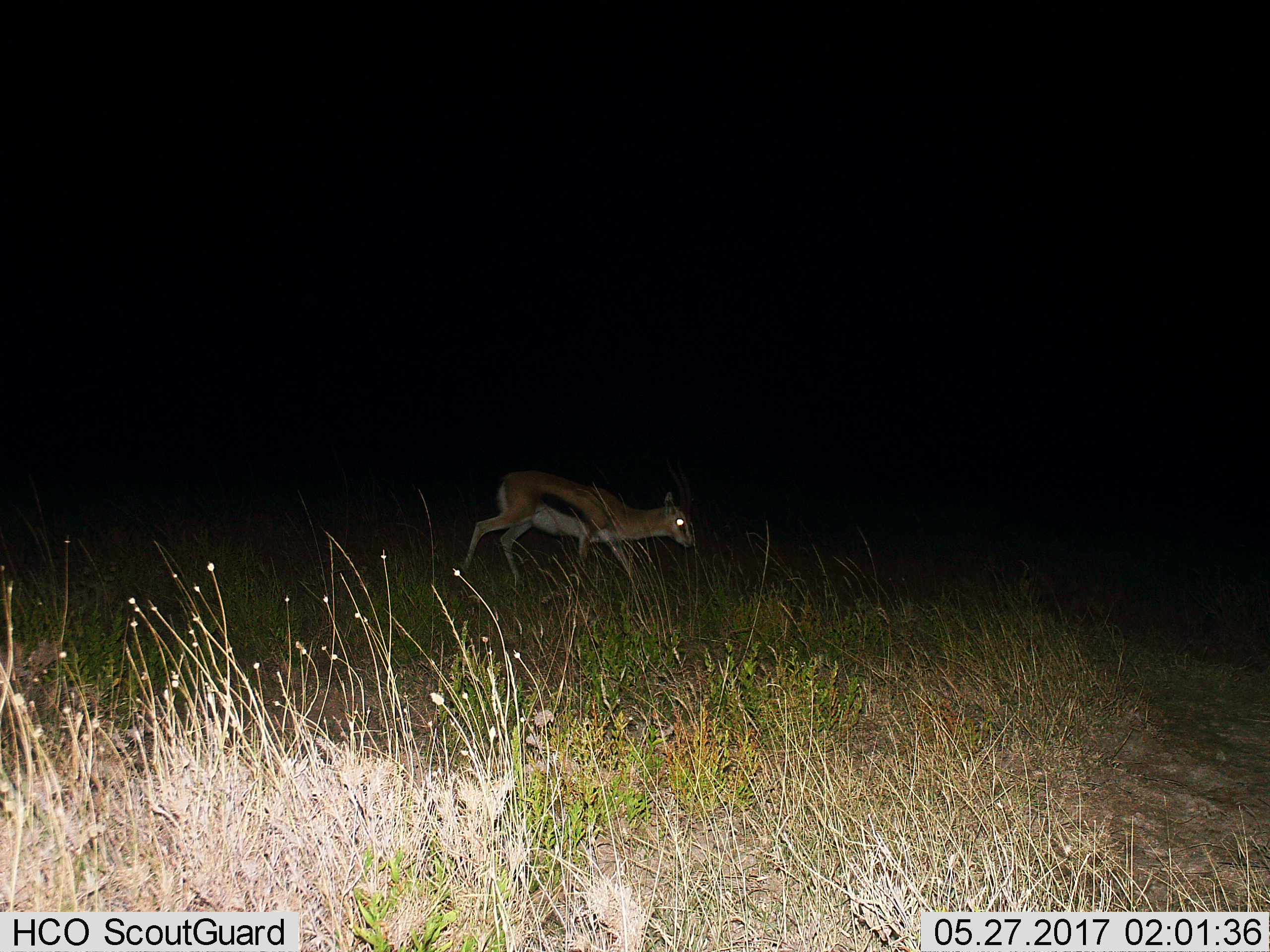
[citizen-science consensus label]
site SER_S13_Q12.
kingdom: Animalia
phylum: Chordata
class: Mammalia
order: Artiodactyla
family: Bovidae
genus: Eudorcas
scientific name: Eudorcas thomsonii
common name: thomson's gazelle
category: gazellethomsons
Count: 1.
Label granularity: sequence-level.